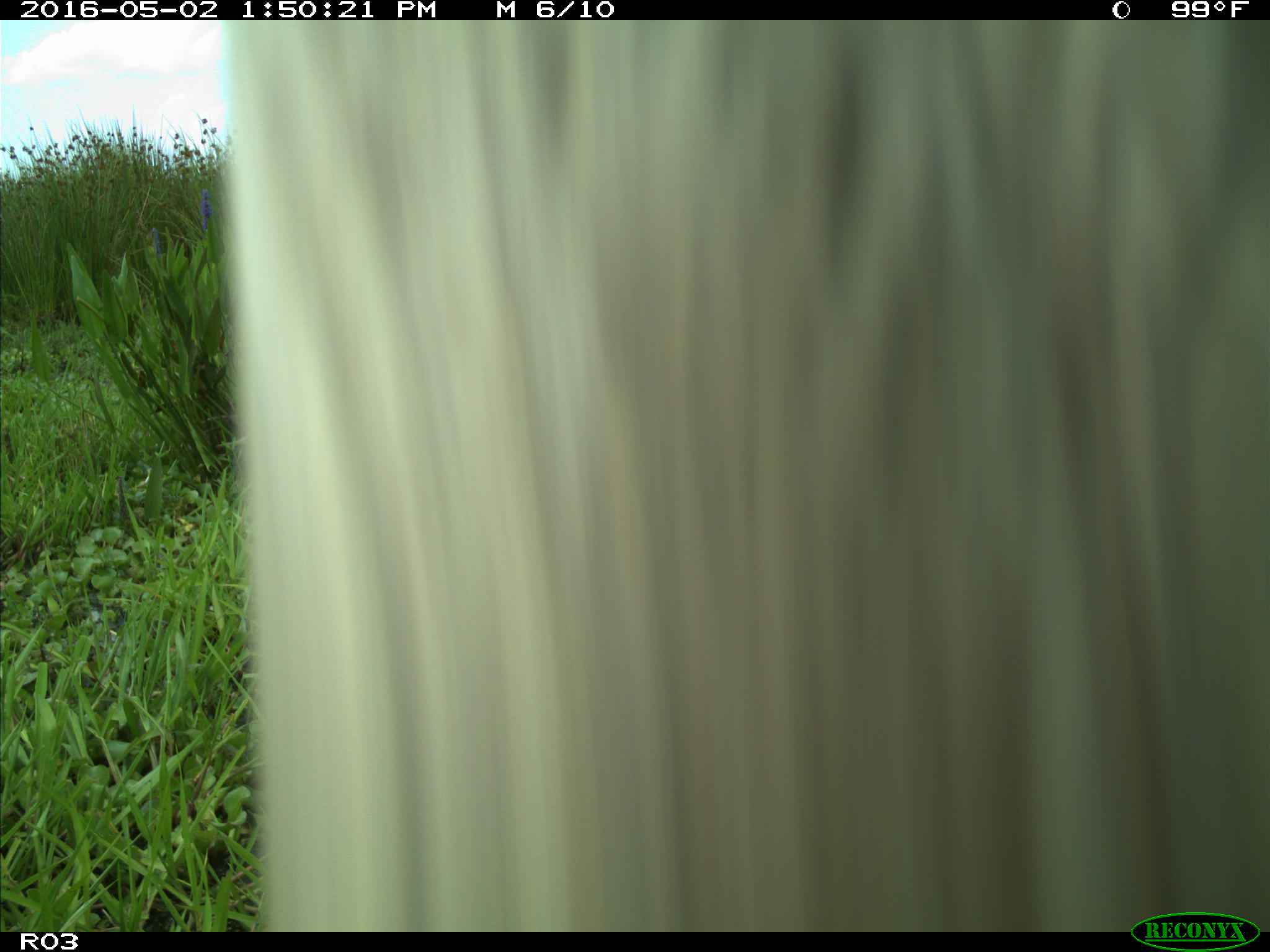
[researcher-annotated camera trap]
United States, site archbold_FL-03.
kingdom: Animalia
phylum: Chordata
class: Mammalia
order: Artiodactyla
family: Bovidae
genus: Bos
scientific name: Bos taurus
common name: domestic cow